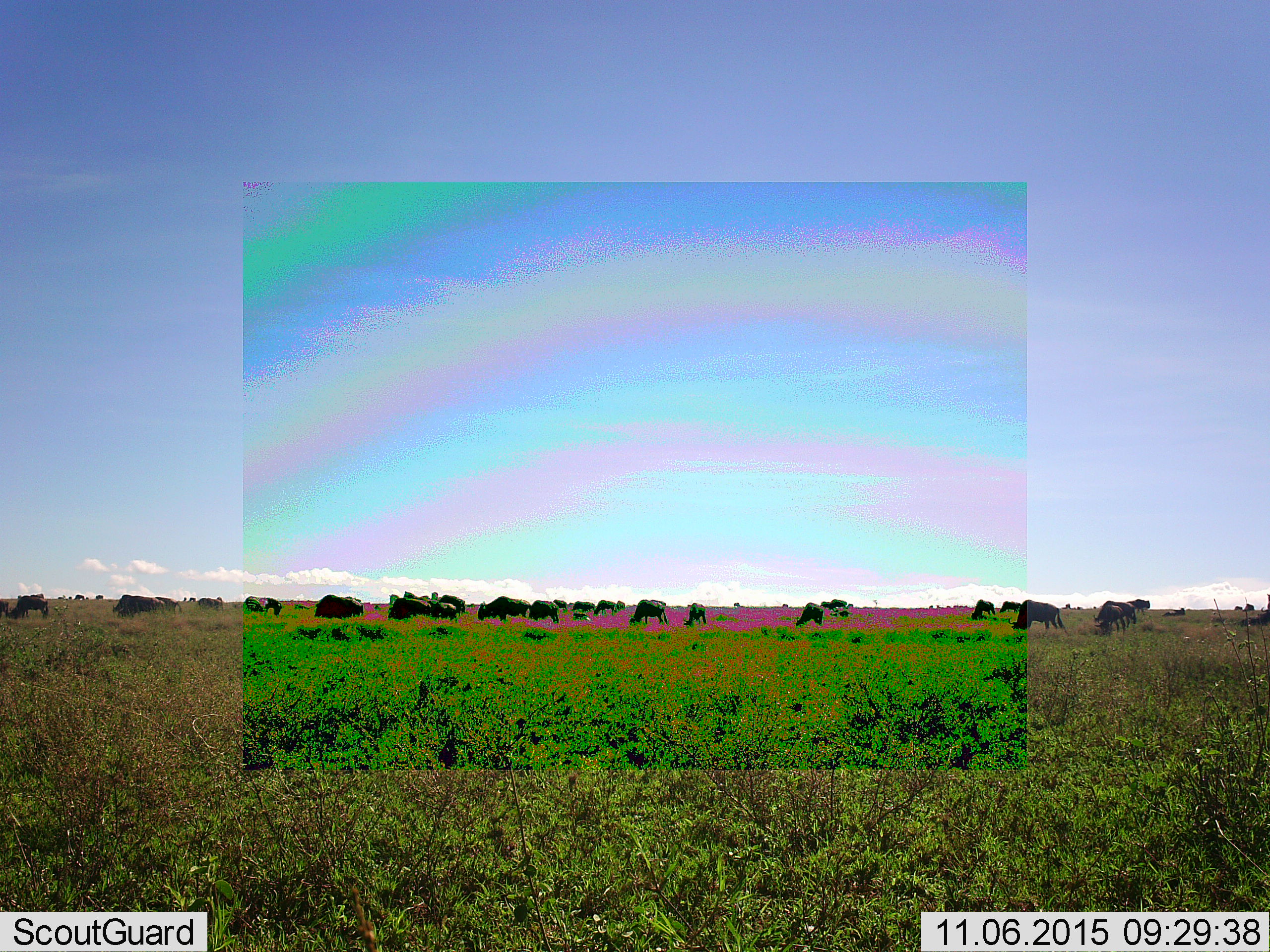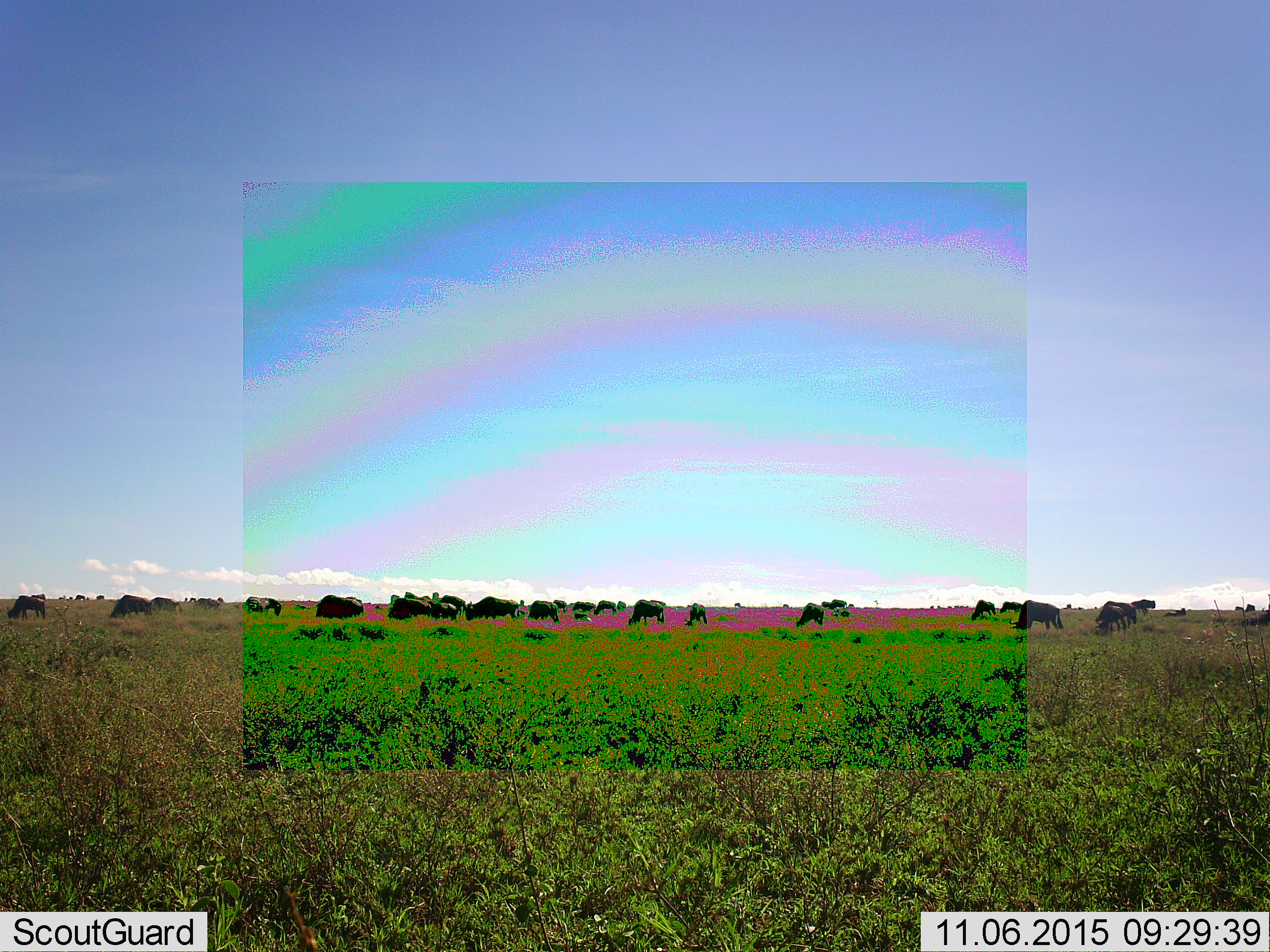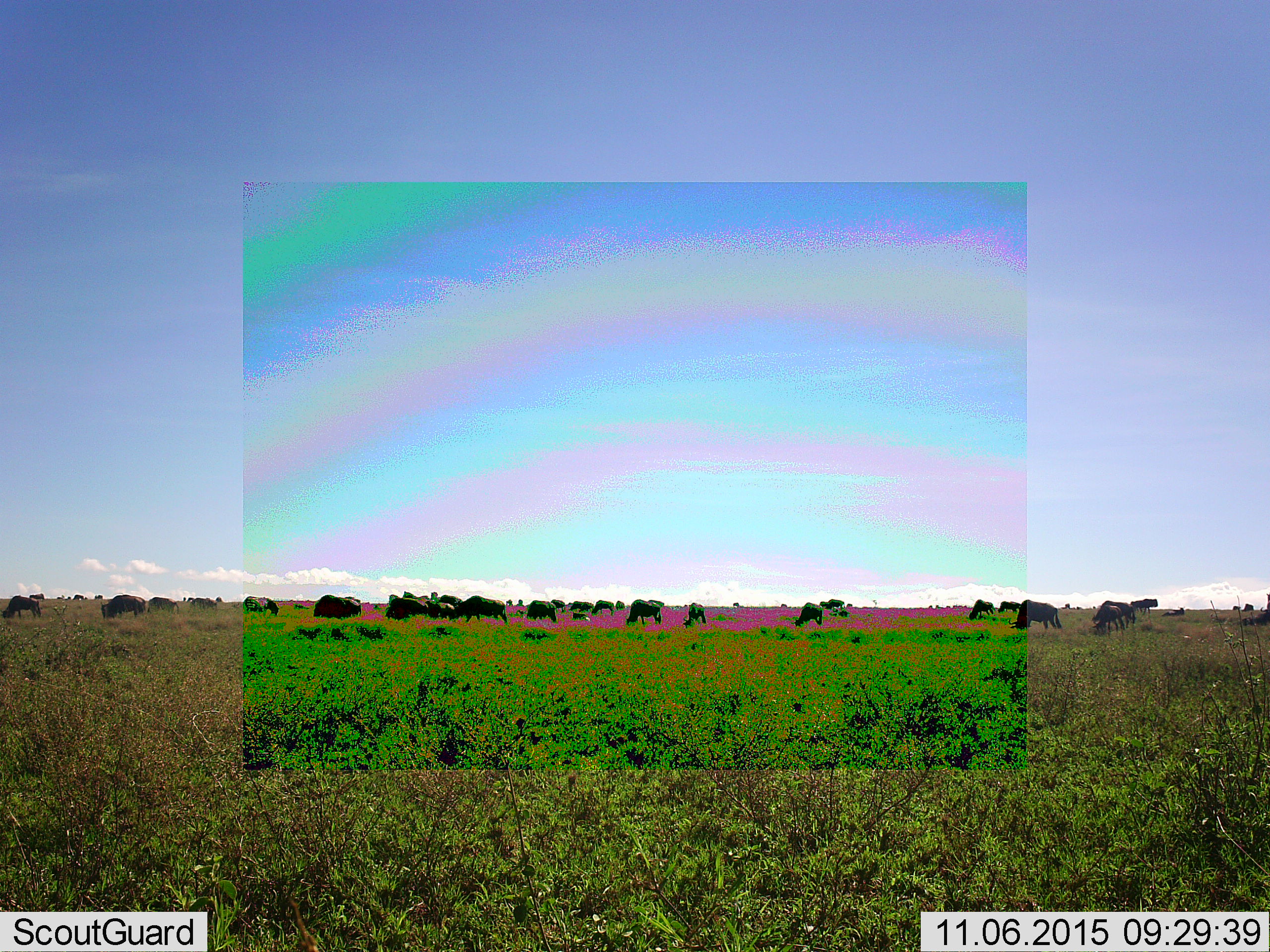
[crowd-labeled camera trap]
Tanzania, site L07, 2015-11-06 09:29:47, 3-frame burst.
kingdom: Animalia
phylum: Chordata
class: Mammalia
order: Artiodactyla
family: Bovidae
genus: Connochaetes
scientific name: Connochaetes taurinus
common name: blue wildebeest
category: wildebeest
Wildebeest (blue wildebeest) (Connochaetes taurinus), count 11-50. Behavior (volunteer vote fractions): standing 57%, resting 14%, moving 71%, interacting 14%. Young present (vote fraction): 0%. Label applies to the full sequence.